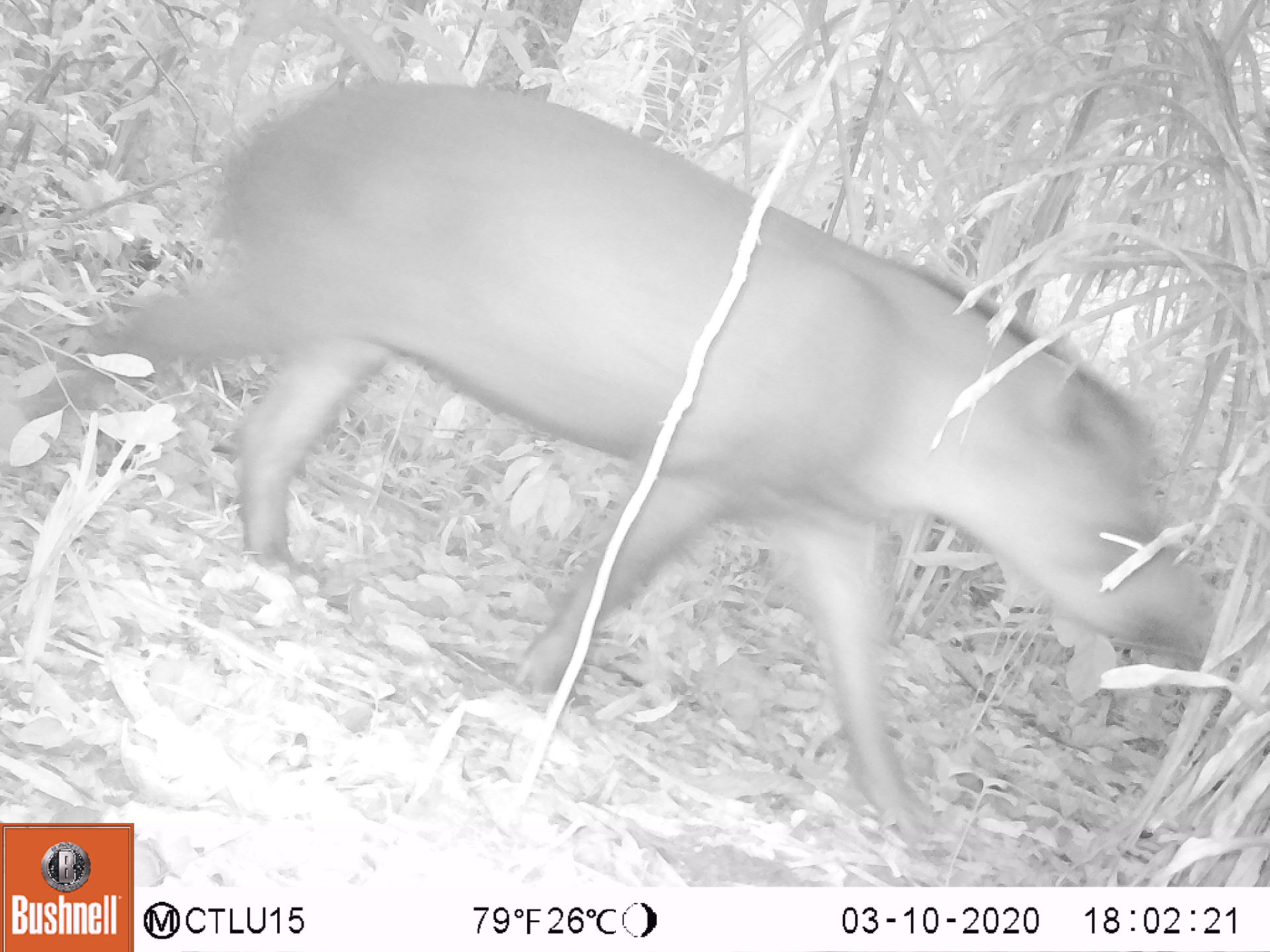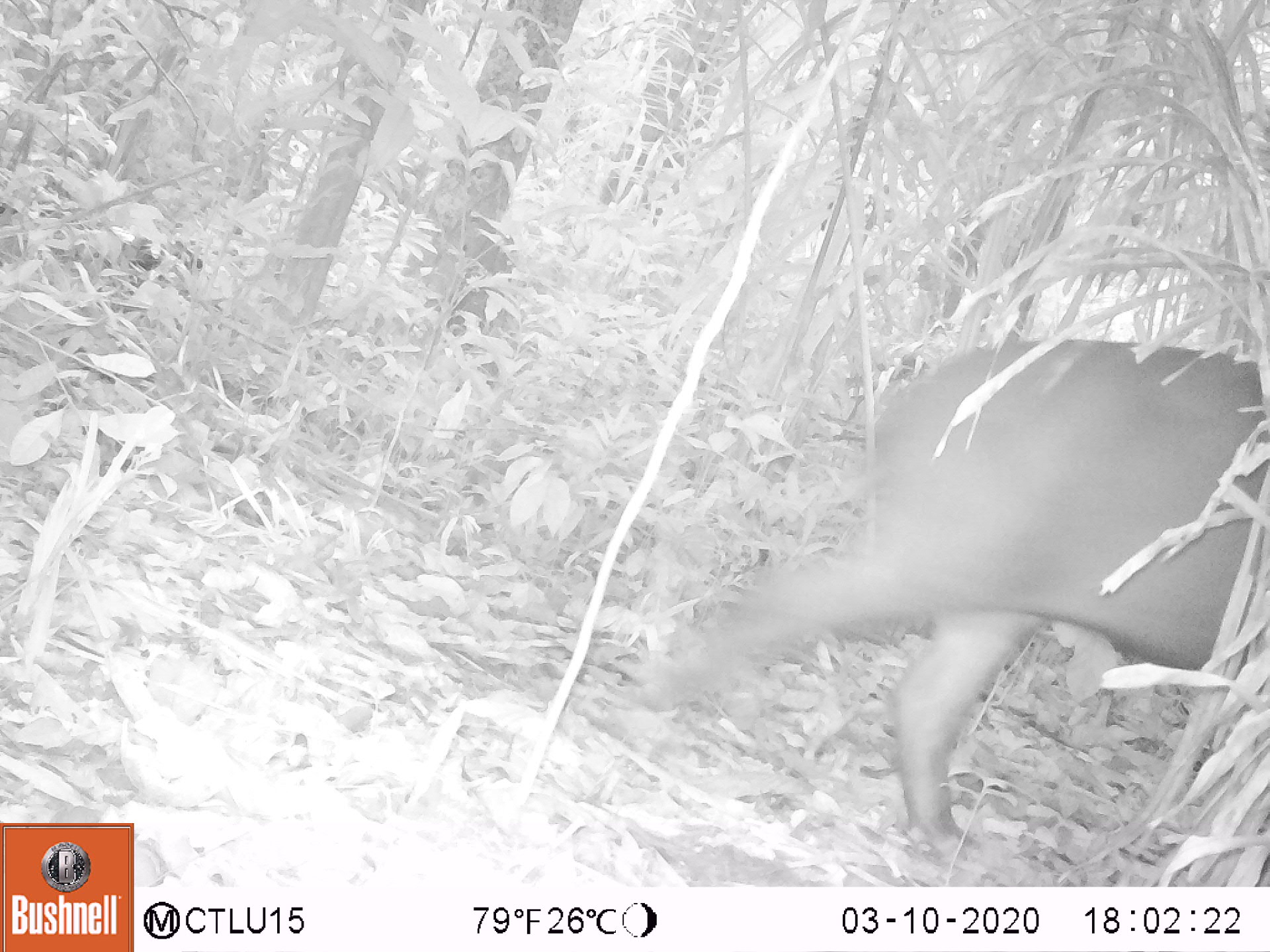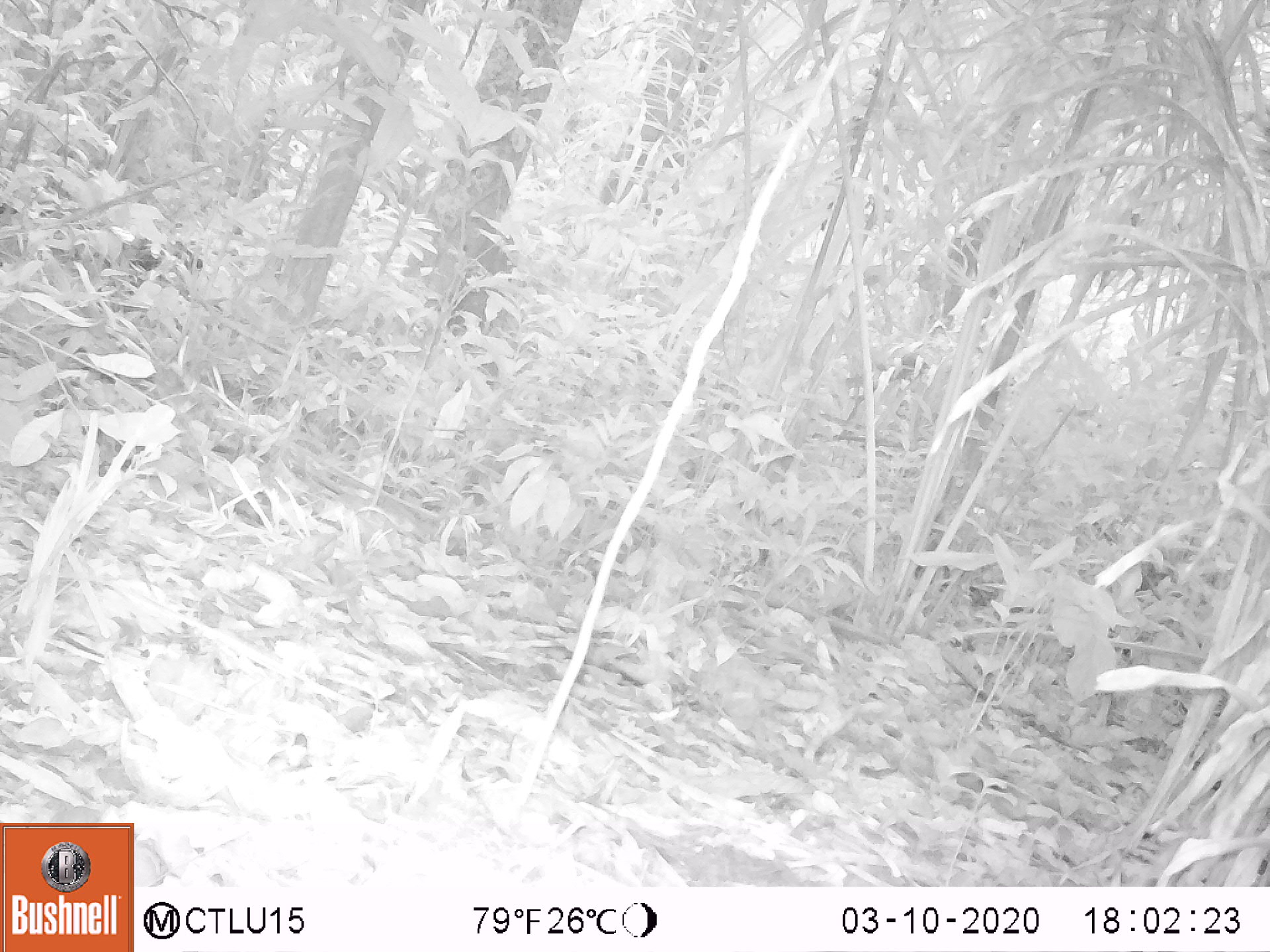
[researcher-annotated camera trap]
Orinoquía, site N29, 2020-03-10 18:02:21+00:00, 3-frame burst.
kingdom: Animalia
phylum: Chordata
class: Mammalia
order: Perissodactyla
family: Tapiridae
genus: Tapirus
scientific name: Tapirus terrestris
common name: lowland tapir